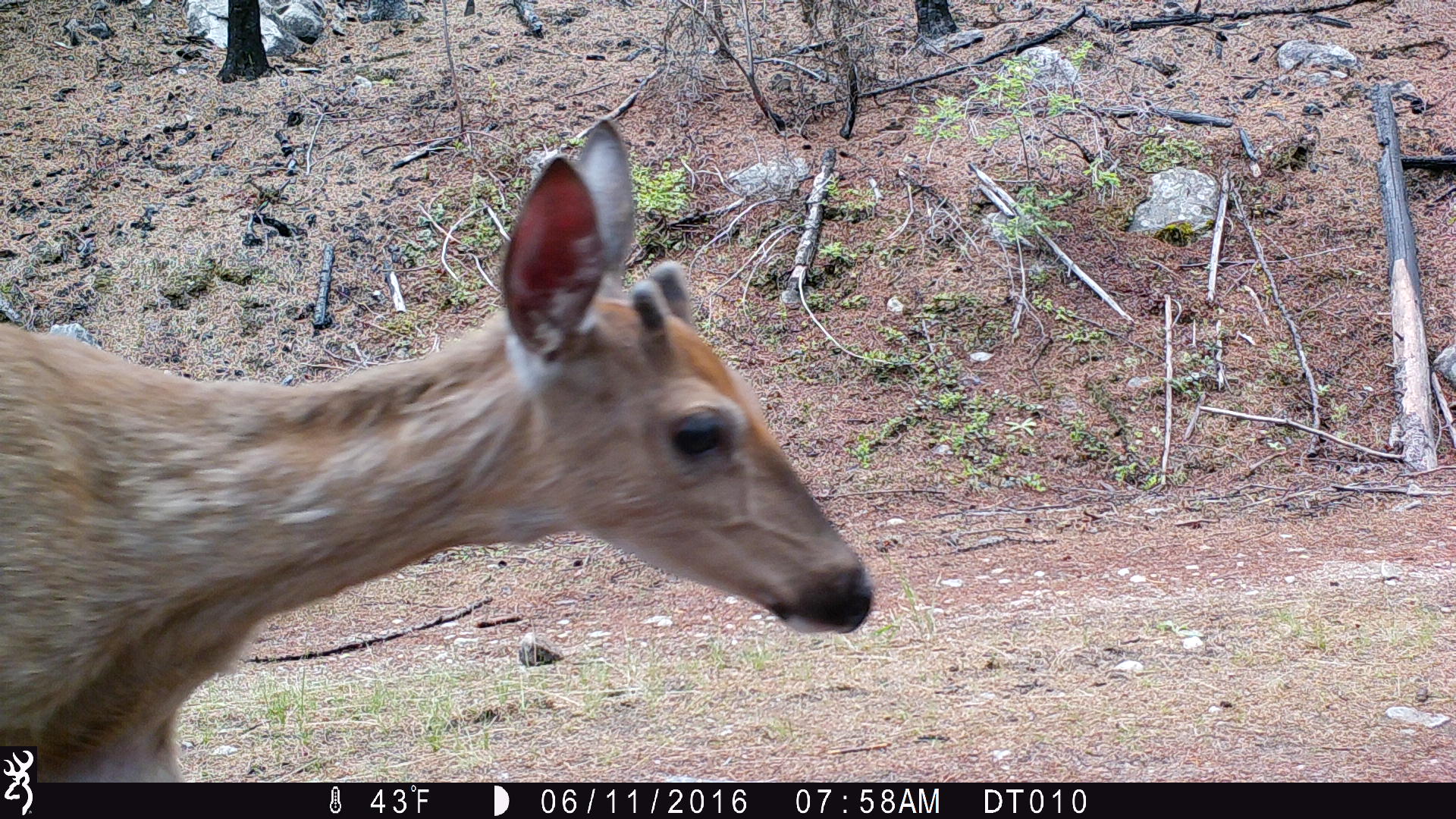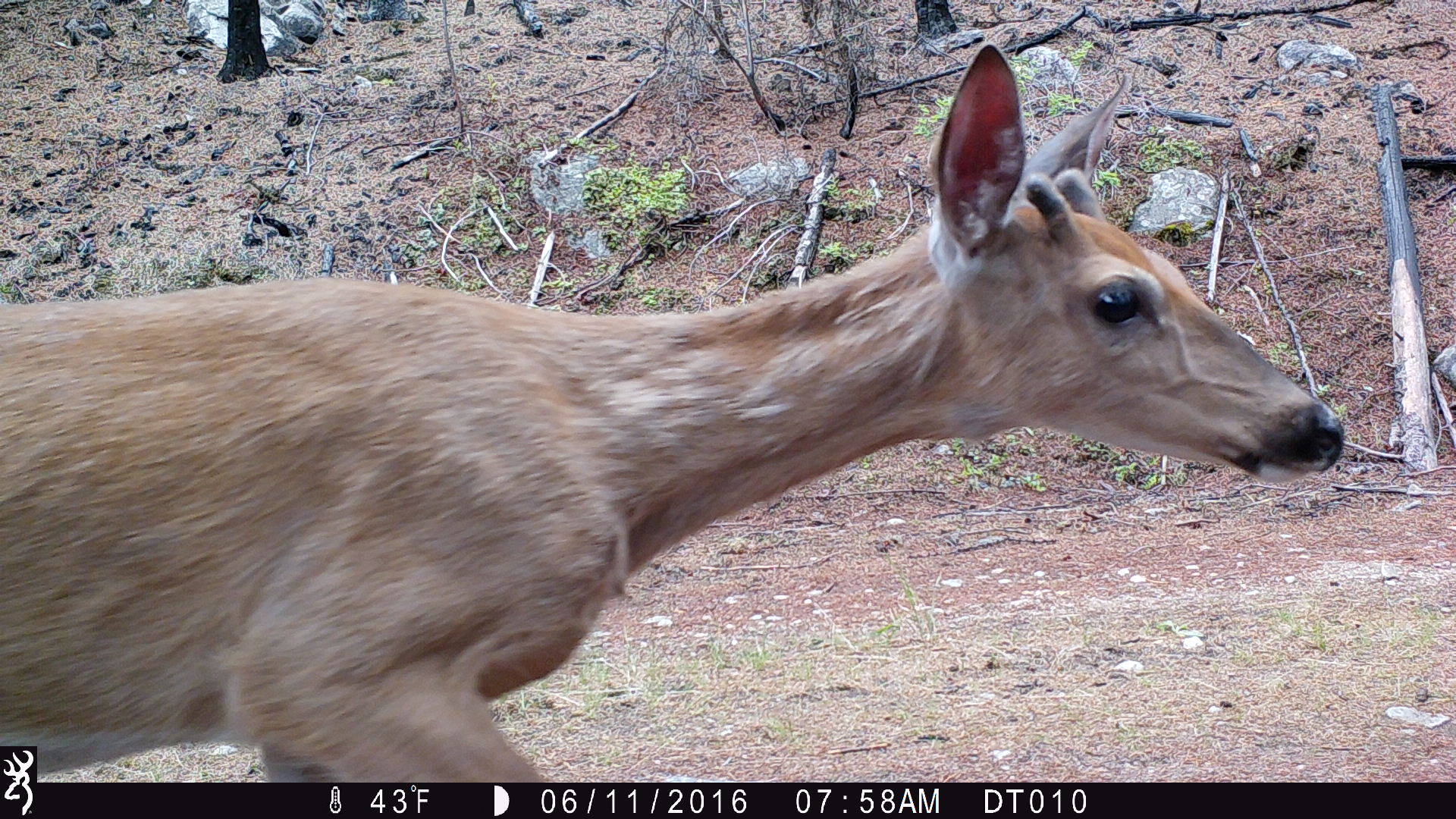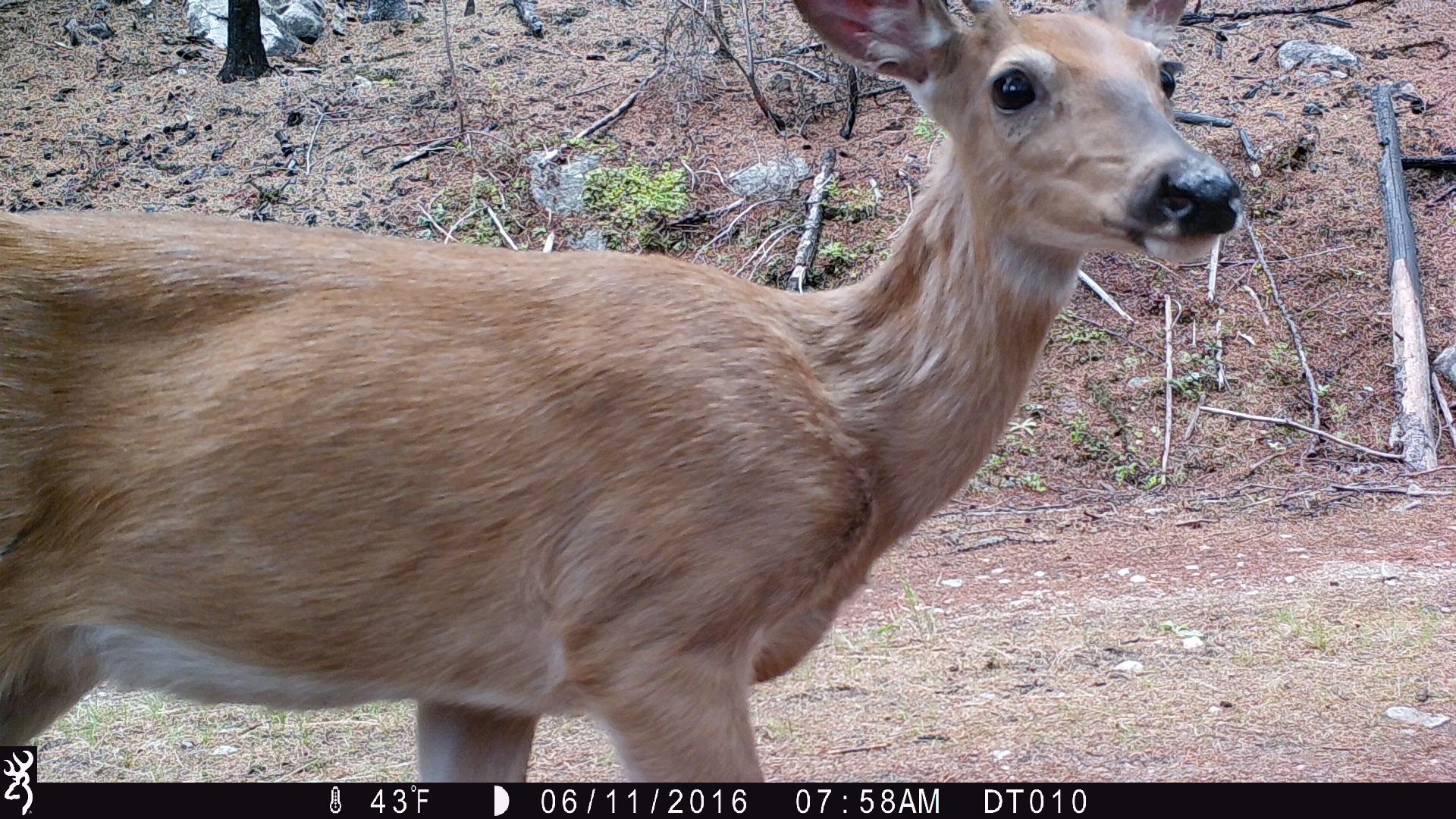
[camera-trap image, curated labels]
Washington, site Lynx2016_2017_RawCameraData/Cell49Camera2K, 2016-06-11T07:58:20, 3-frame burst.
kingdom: Animalia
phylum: Chordata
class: Mammalia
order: Artiodactyla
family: Cervidae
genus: Odocoileus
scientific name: Odocoileus virginianus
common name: white-tailed deer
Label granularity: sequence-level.